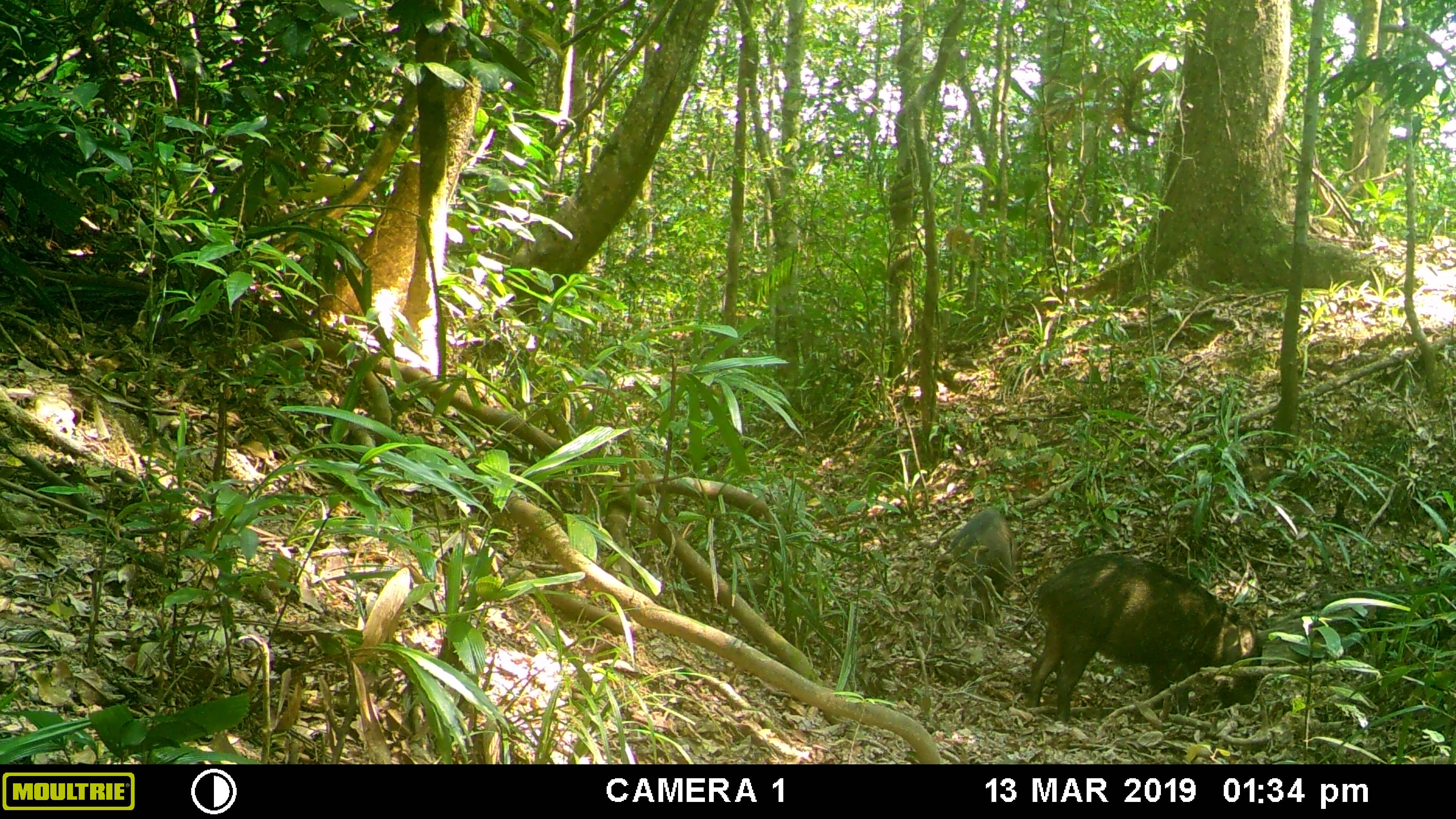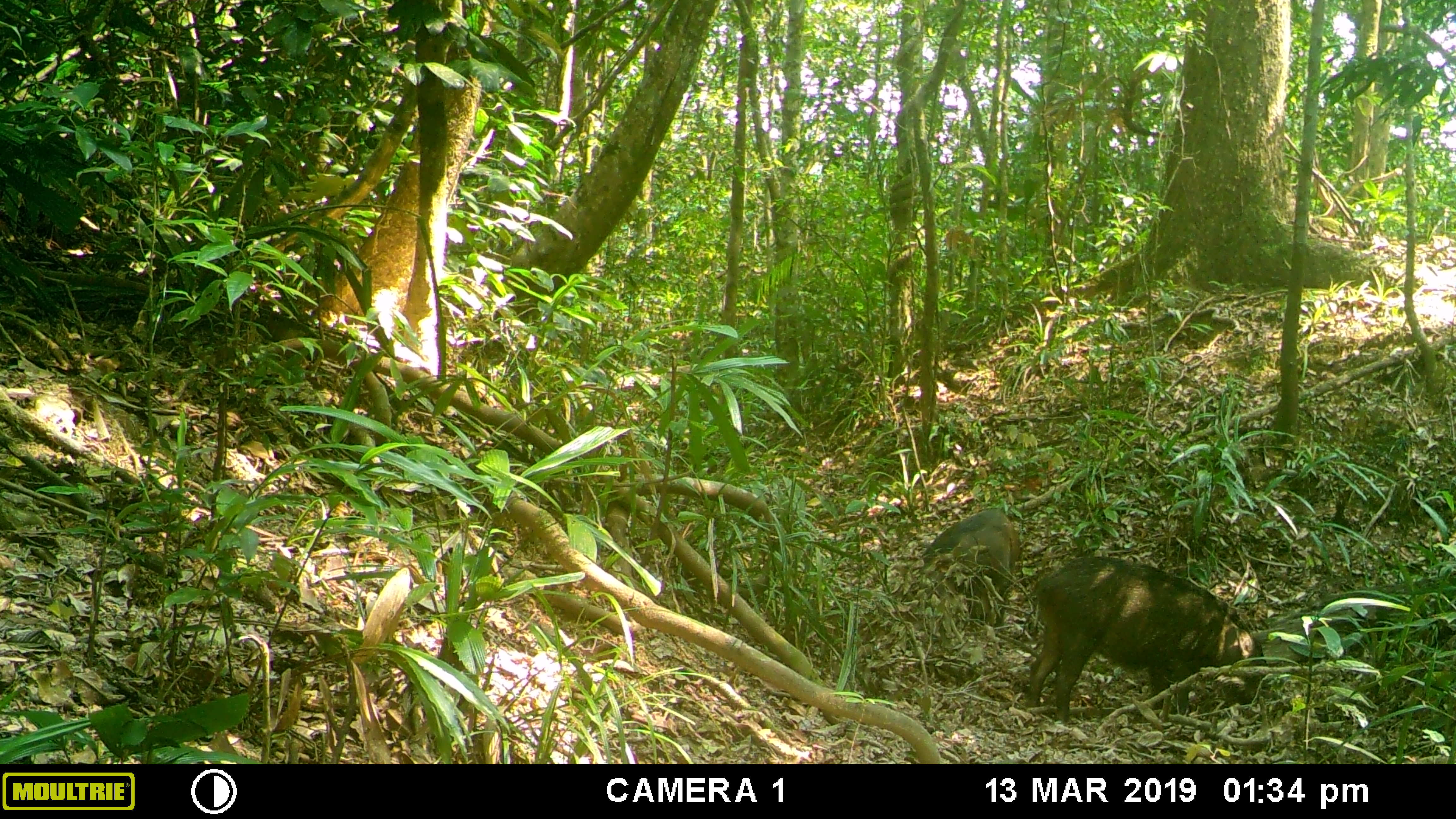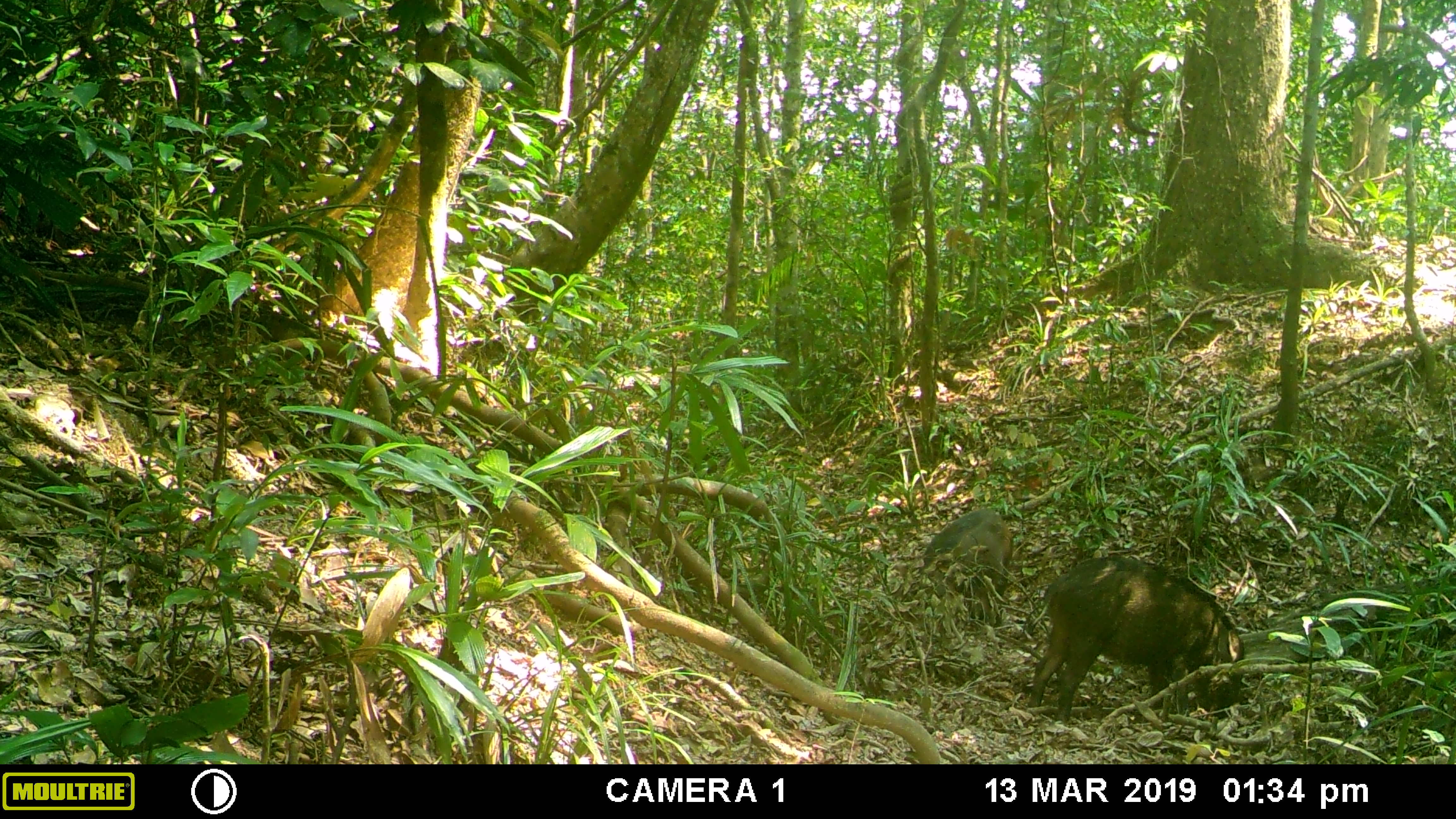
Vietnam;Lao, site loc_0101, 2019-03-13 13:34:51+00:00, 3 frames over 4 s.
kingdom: Animalia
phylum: Chordata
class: Mammalia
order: Artiodactyla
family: Suidae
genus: Sus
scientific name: Sus scrofa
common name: eurasian wild pig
Eurasian wild pig (Sus scrofa). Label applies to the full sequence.